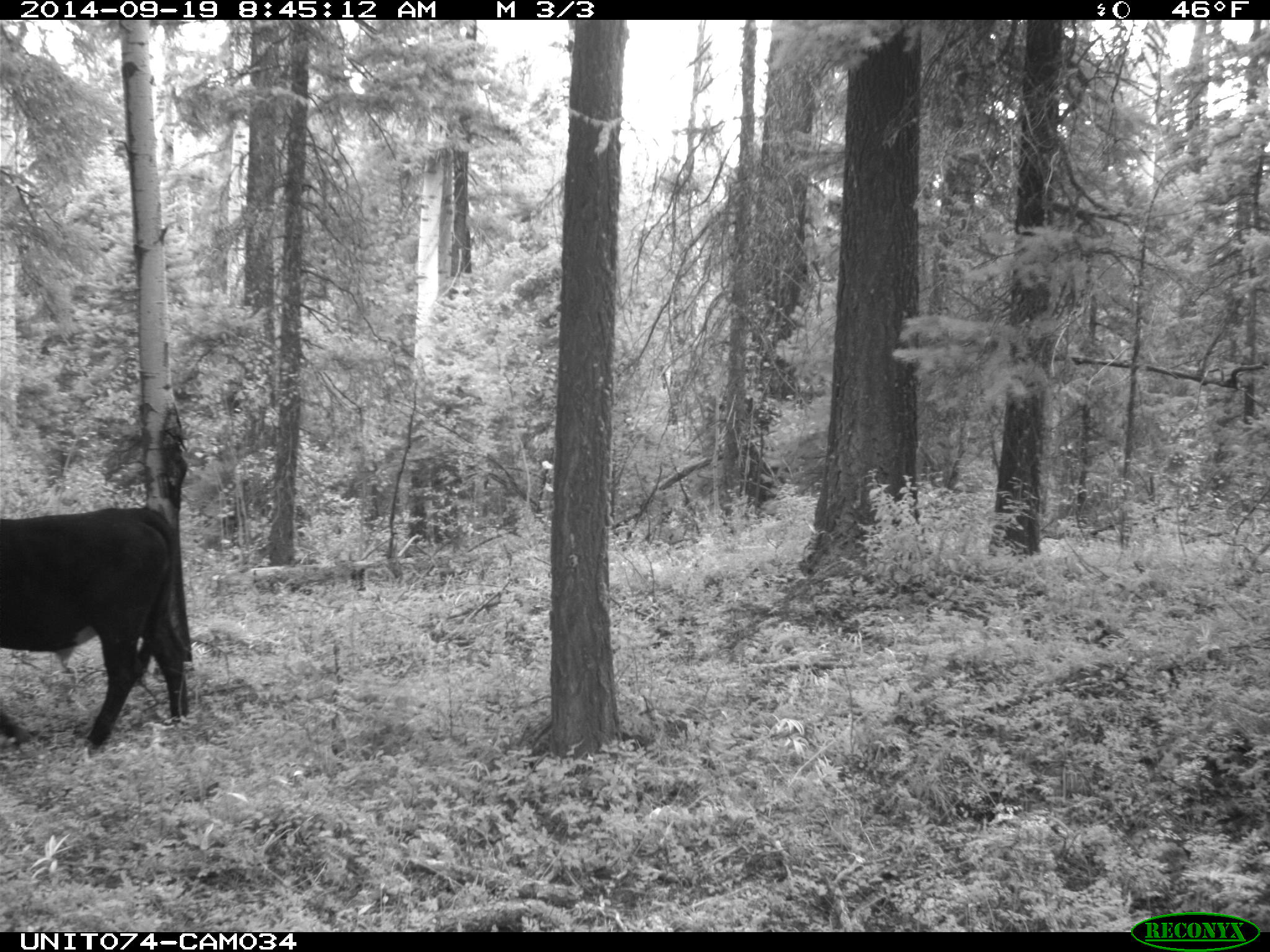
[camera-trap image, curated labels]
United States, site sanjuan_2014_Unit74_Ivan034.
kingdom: Animalia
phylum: Chordata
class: Mammalia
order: Artiodactyla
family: Bovidae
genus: Bos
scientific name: Bos taurus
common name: domestic cow